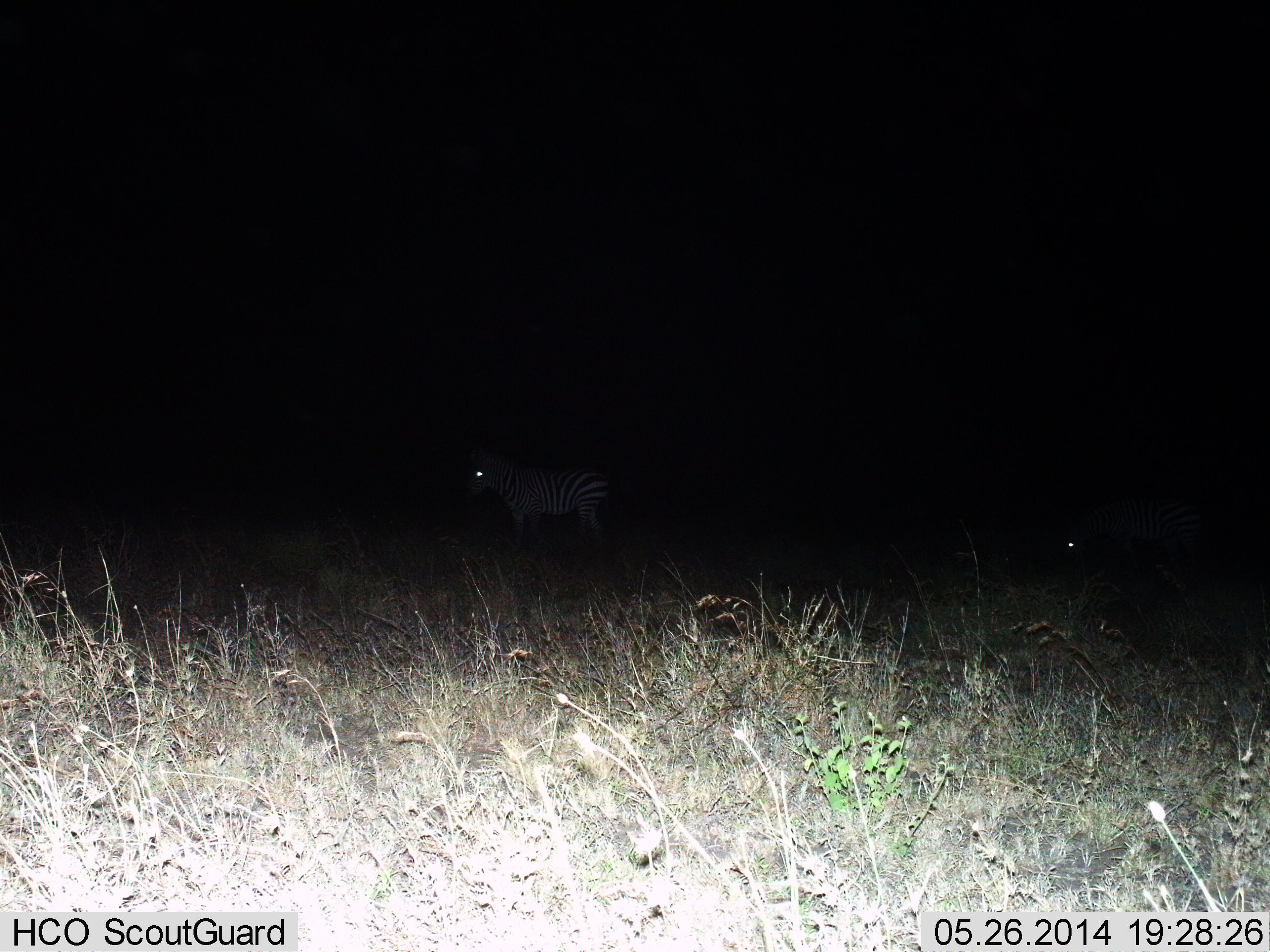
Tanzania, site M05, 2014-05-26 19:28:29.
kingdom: Animalia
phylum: Chordata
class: Mammalia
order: Perissodactyla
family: Equidae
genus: Equus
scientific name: Equus quagga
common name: plains zebra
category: zebra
Zebra (plains zebra) (Equus quagga), count 2. Behavior (volunteer vote fractions): standing 70%, resting 10%, moving 20%, interacting 0%. Young present (vote fraction): 0%. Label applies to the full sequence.